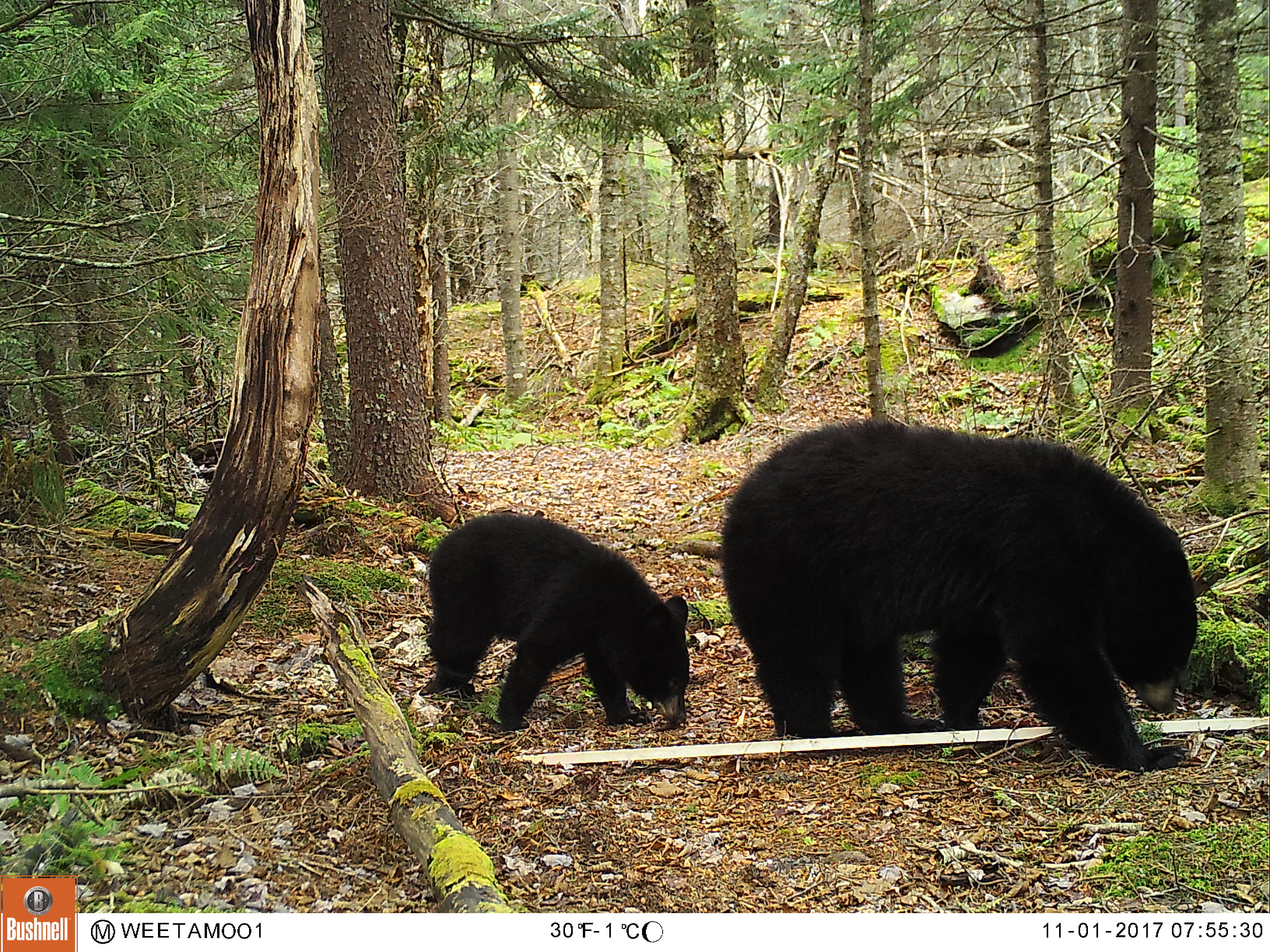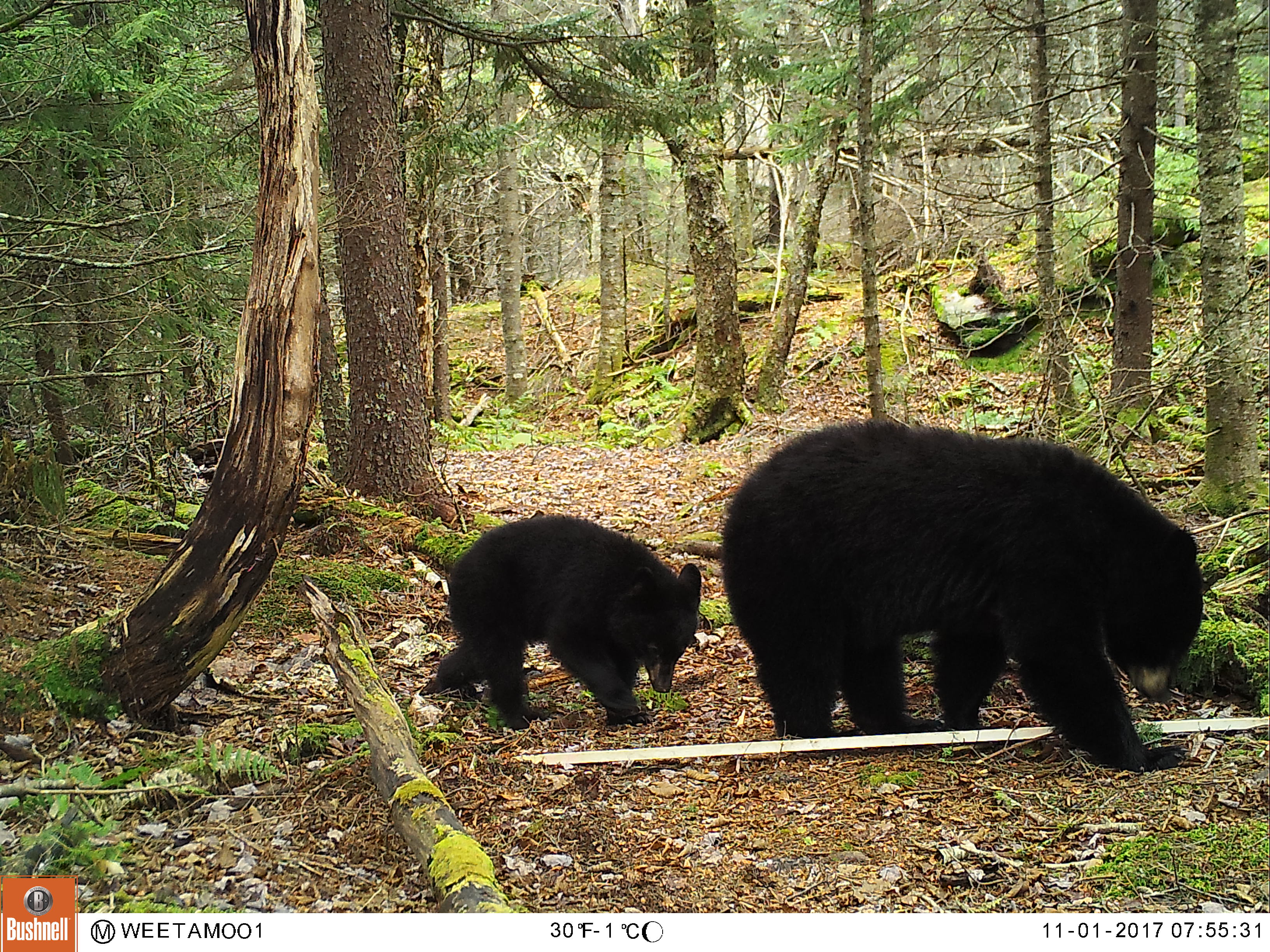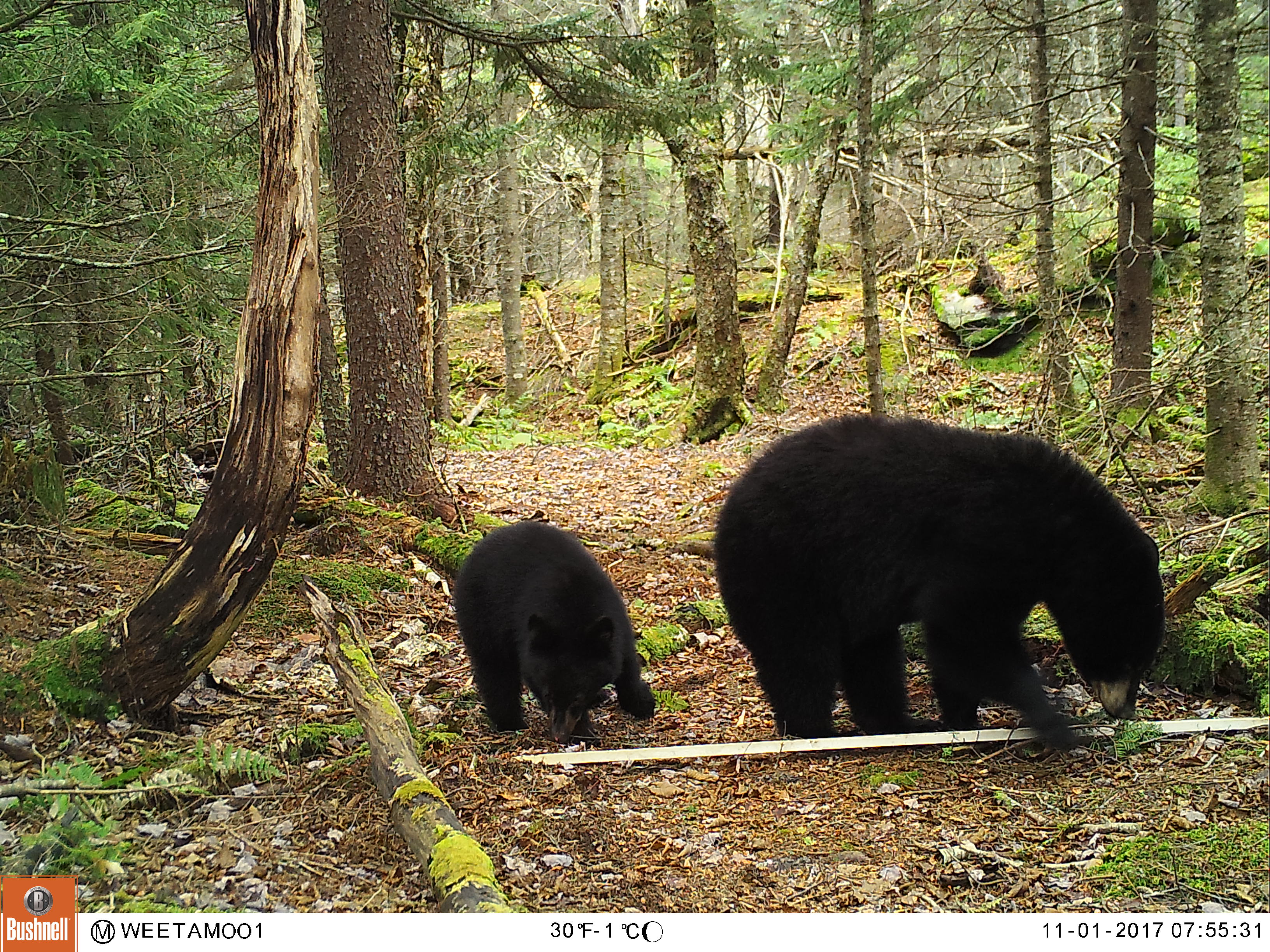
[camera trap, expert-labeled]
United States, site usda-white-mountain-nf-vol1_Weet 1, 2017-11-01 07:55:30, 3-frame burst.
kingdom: Animalia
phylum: Chordata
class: Mammalia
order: Carnivora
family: Ursidae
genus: Ursus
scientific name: Ursus americanus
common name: black bear